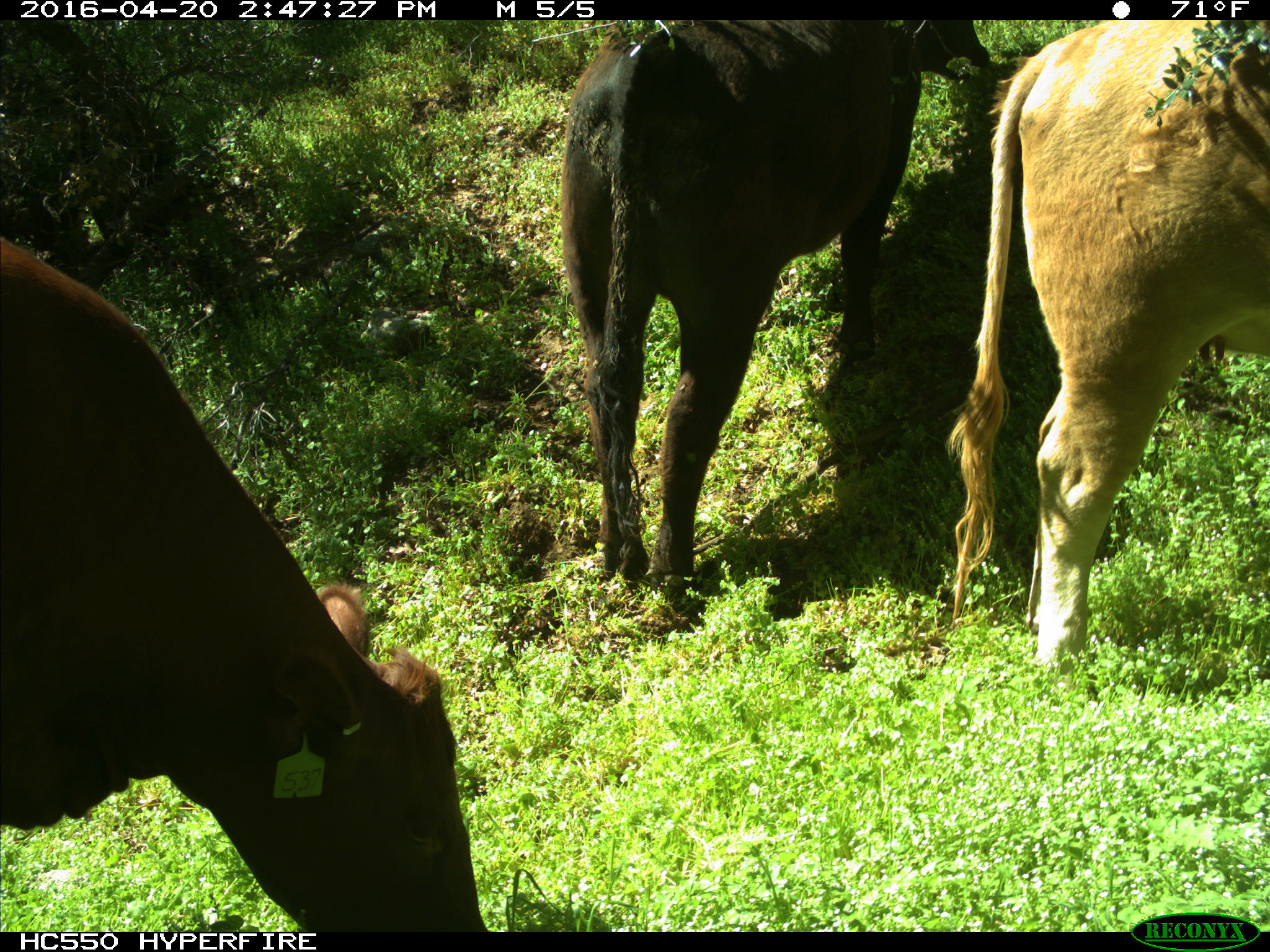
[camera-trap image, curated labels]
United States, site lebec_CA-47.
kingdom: Animalia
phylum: Chordata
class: Mammalia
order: Artiodactyla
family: Bovidae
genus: Bos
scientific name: Bos taurus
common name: domestic cow